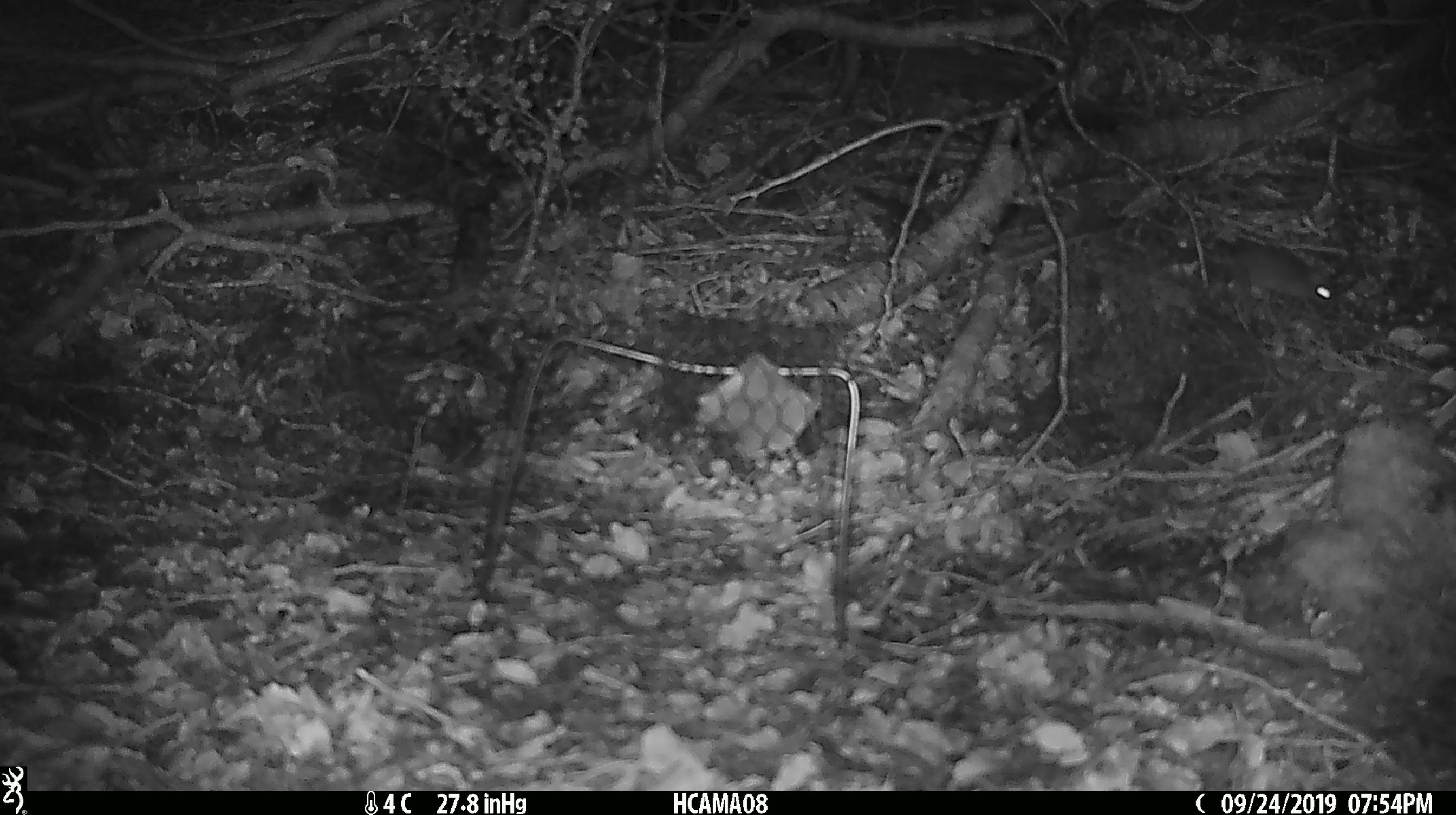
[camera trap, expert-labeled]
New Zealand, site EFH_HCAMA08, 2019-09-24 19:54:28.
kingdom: Animalia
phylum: Chordata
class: Mammalia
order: Rodentia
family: Muridae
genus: Mus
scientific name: Mus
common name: mouse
Mouse (Mus).